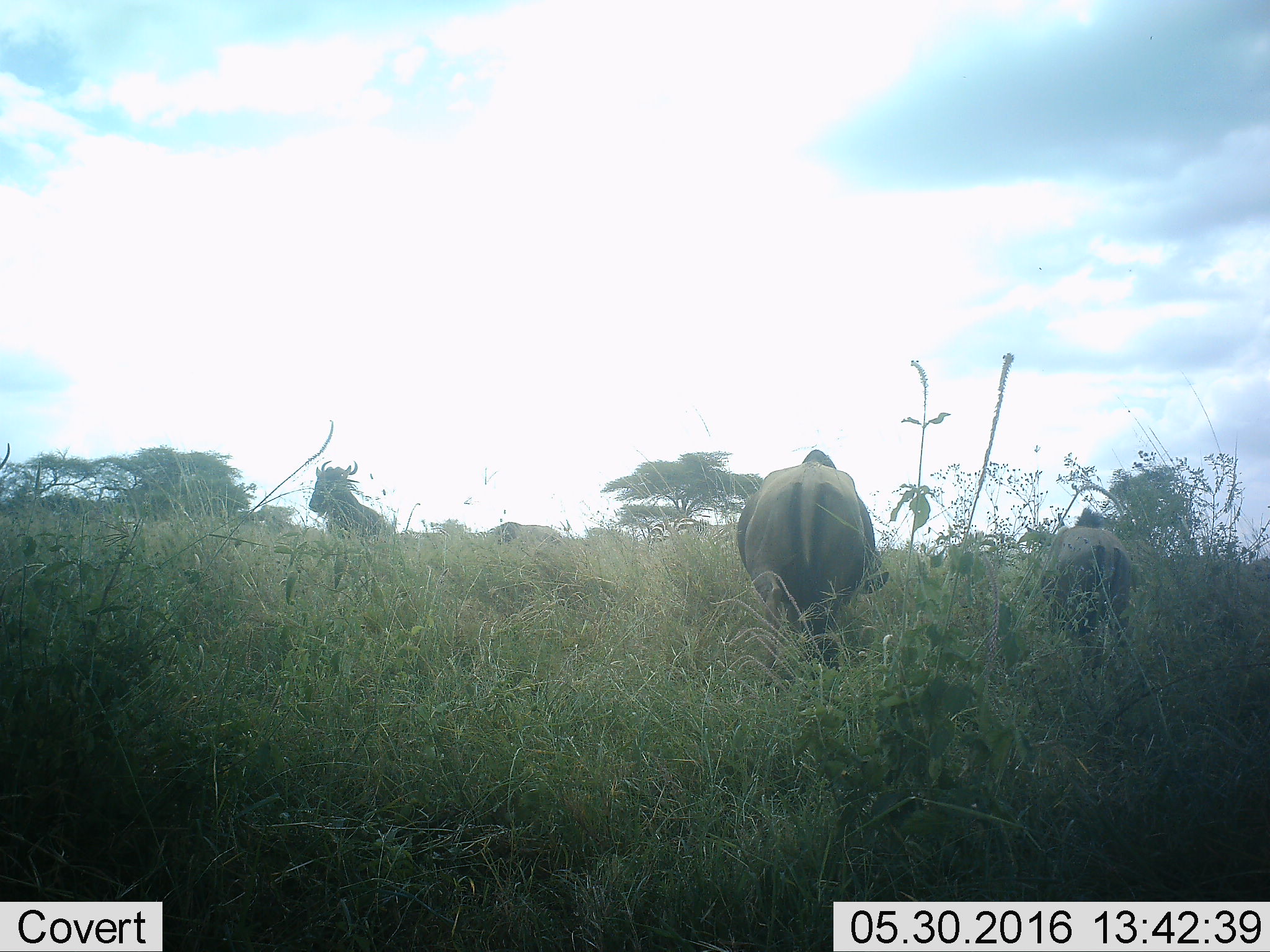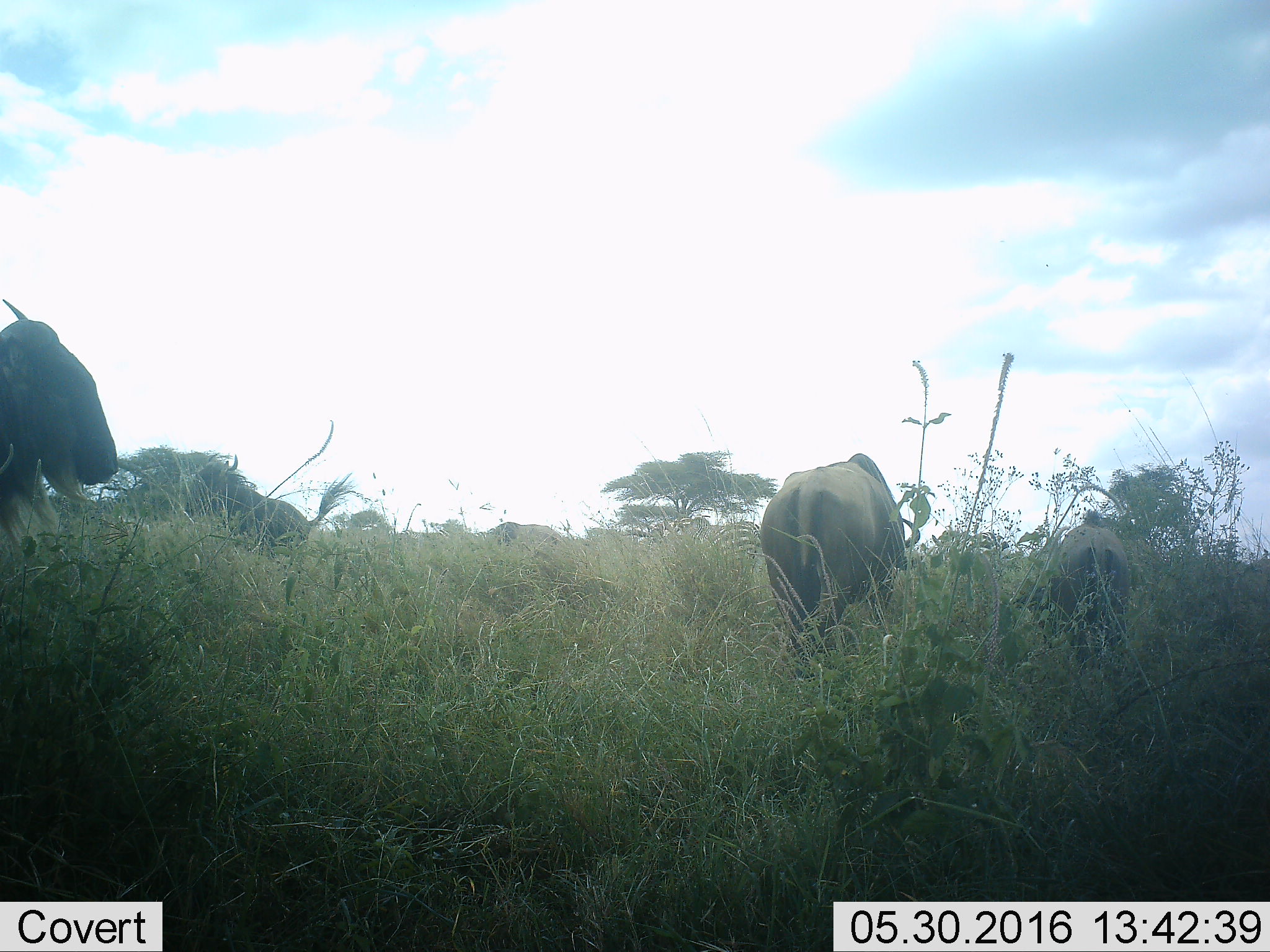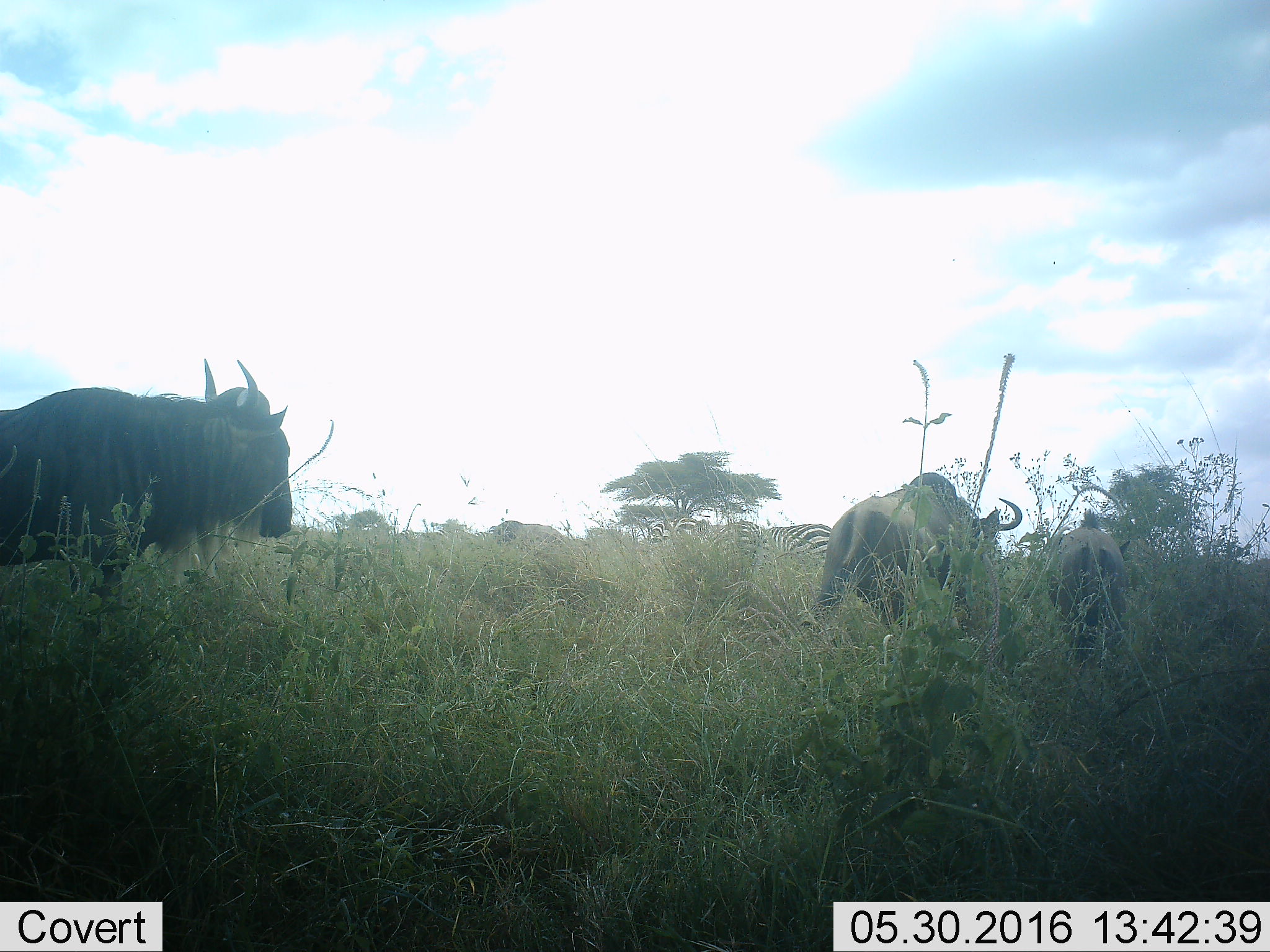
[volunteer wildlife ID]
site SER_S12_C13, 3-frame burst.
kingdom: Animalia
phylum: Chordata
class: Mammalia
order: Artiodactyla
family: Bovidae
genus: Connochaetes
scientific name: Connochaetes taurinus taurinus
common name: blue wildebeest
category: wildebeestblue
Wildebeestblue (blue wildebeest) (Connochaetes taurinus taurinus), count 5. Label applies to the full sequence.